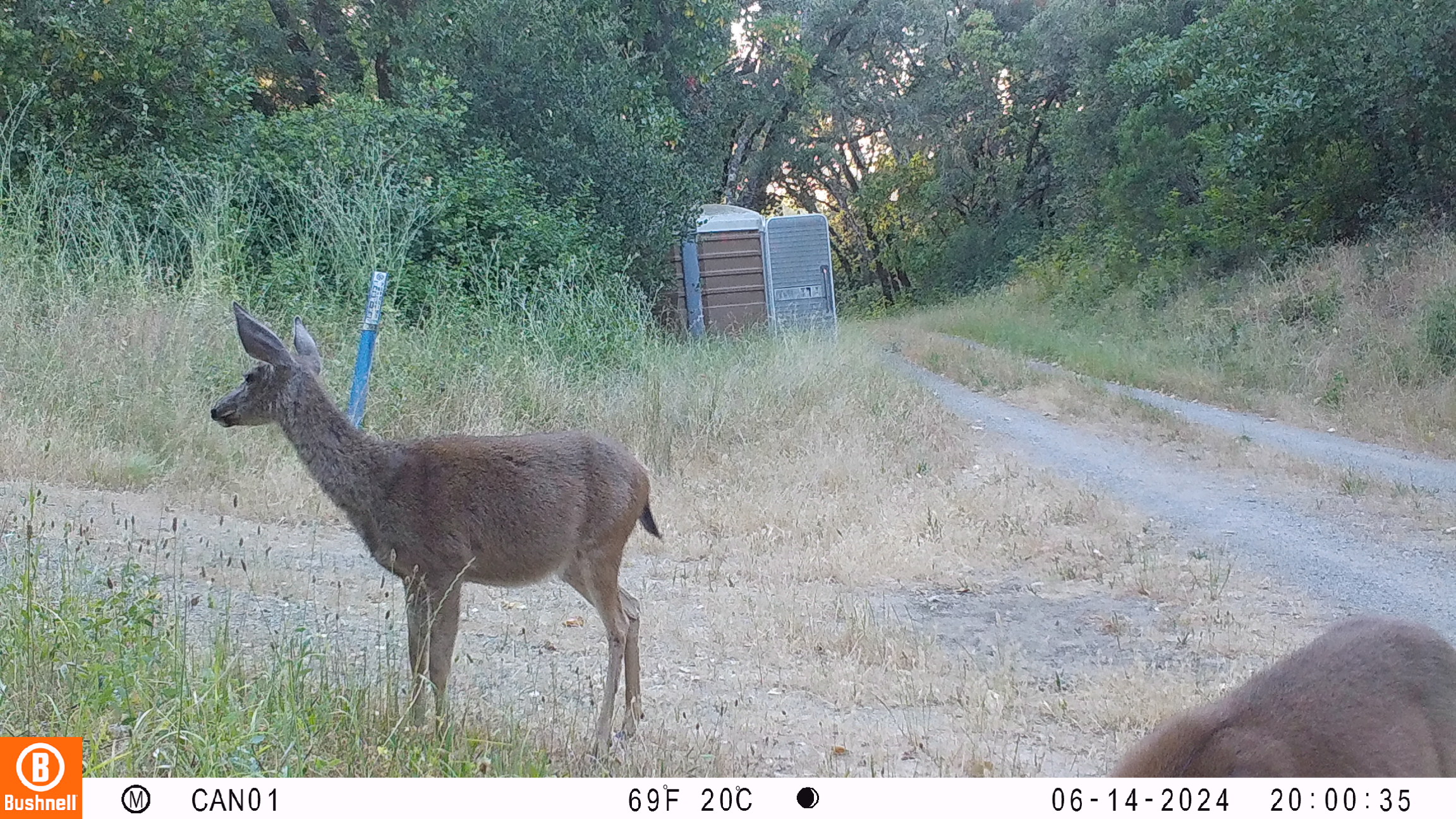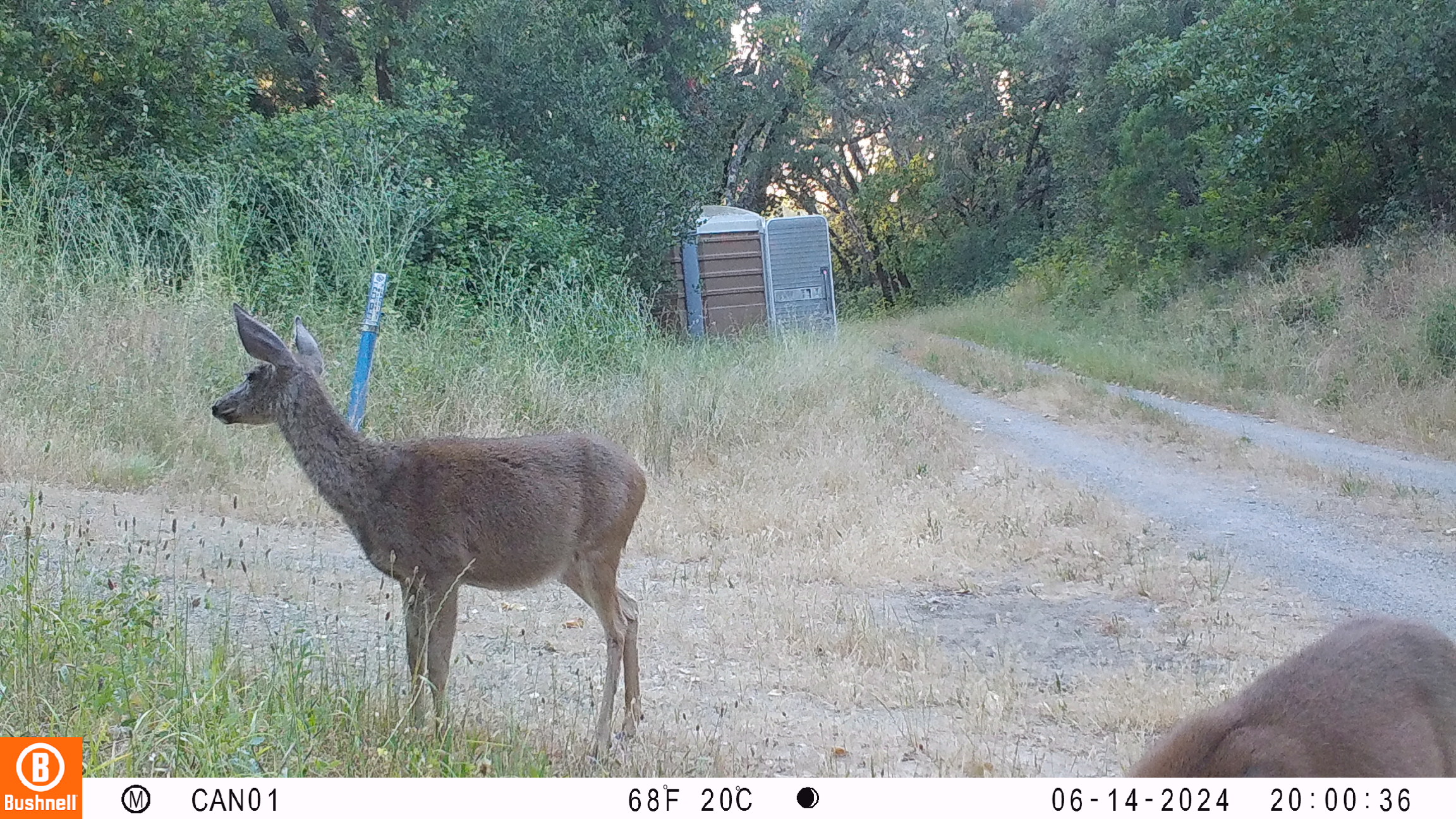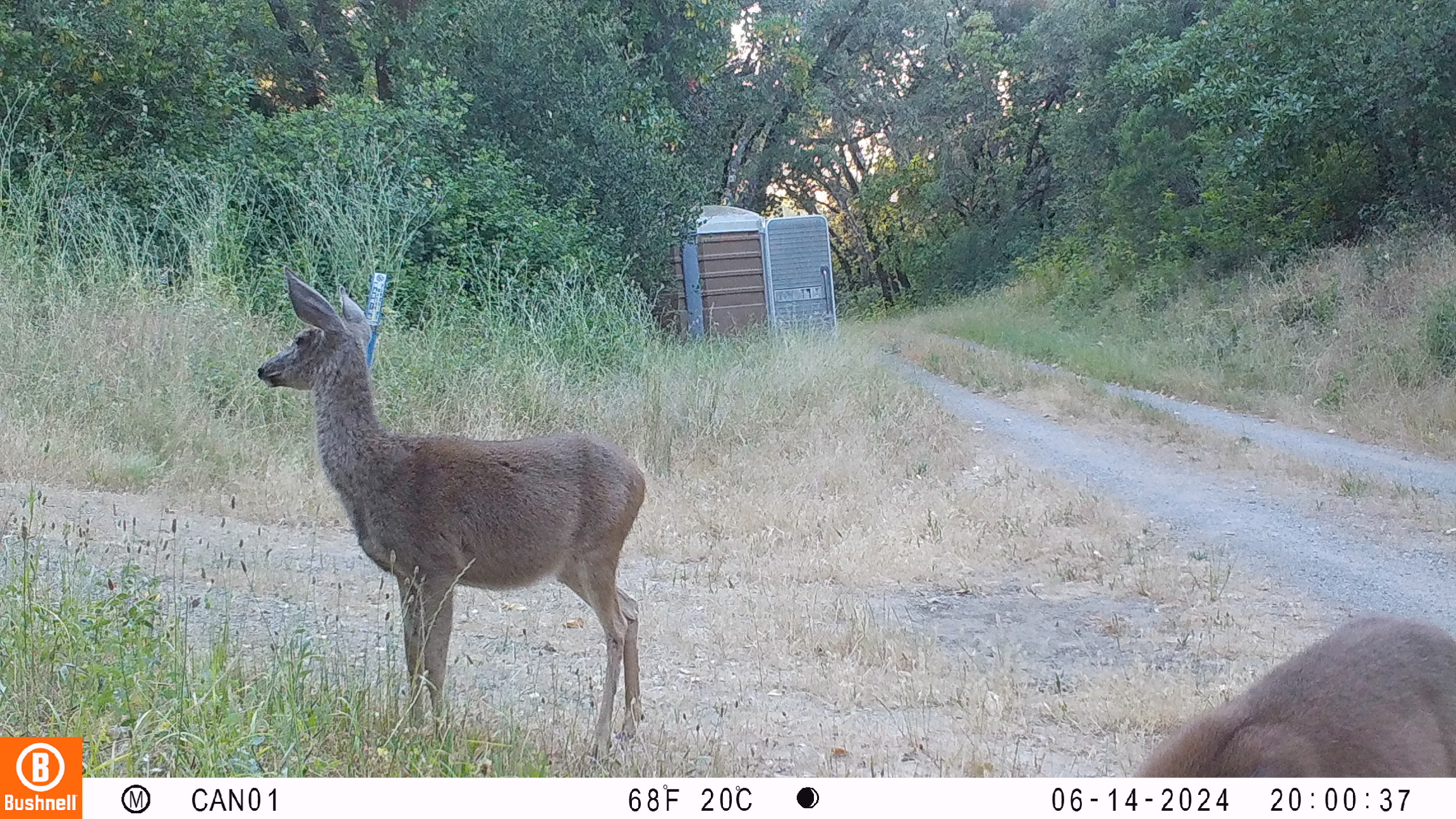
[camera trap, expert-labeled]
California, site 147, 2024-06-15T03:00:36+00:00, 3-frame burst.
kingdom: Animalia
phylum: Chordata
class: Mammalia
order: Artiodactyla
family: Cervidae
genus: Odocoileus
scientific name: Odocoileus hemionus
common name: mule deer